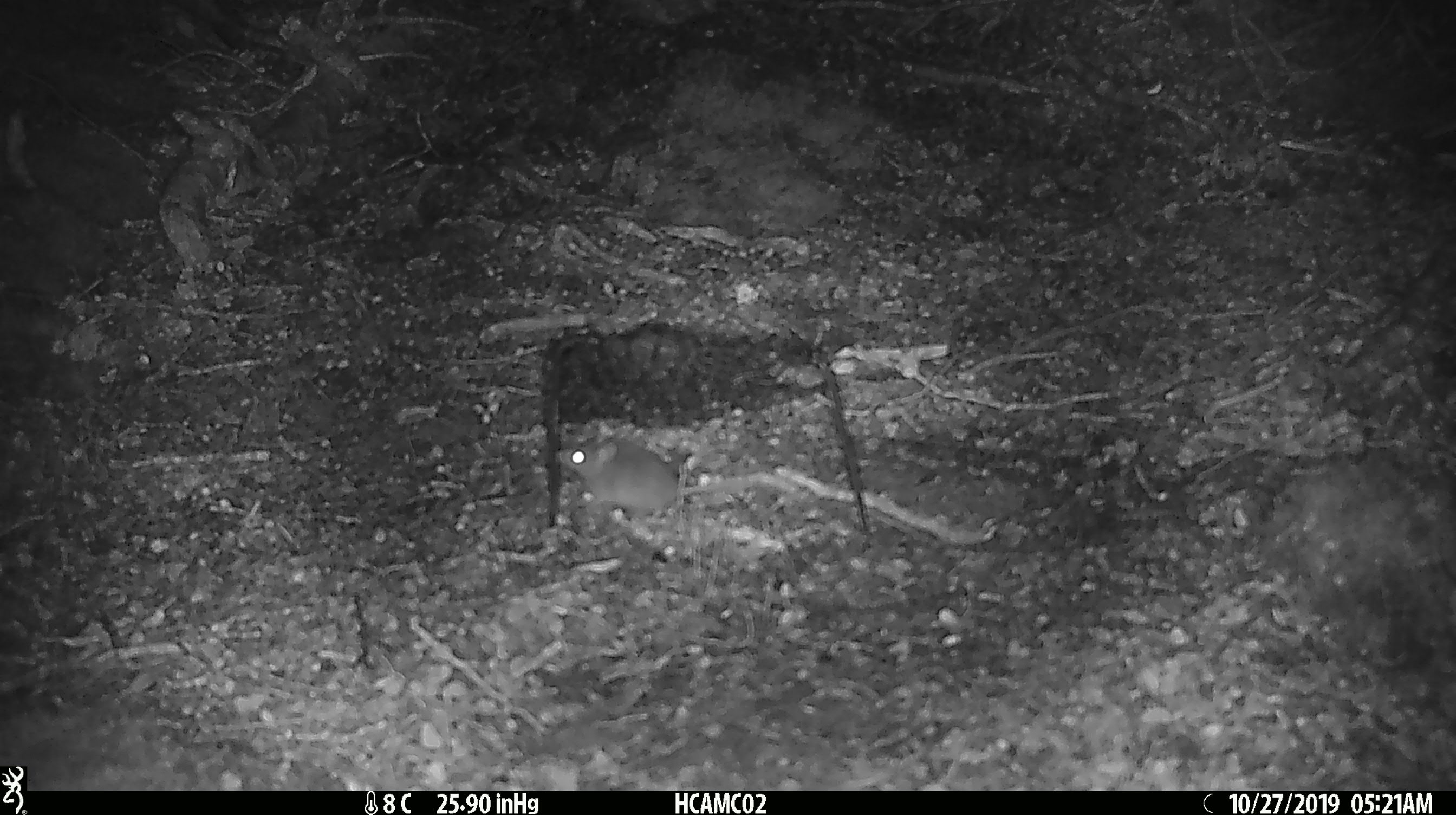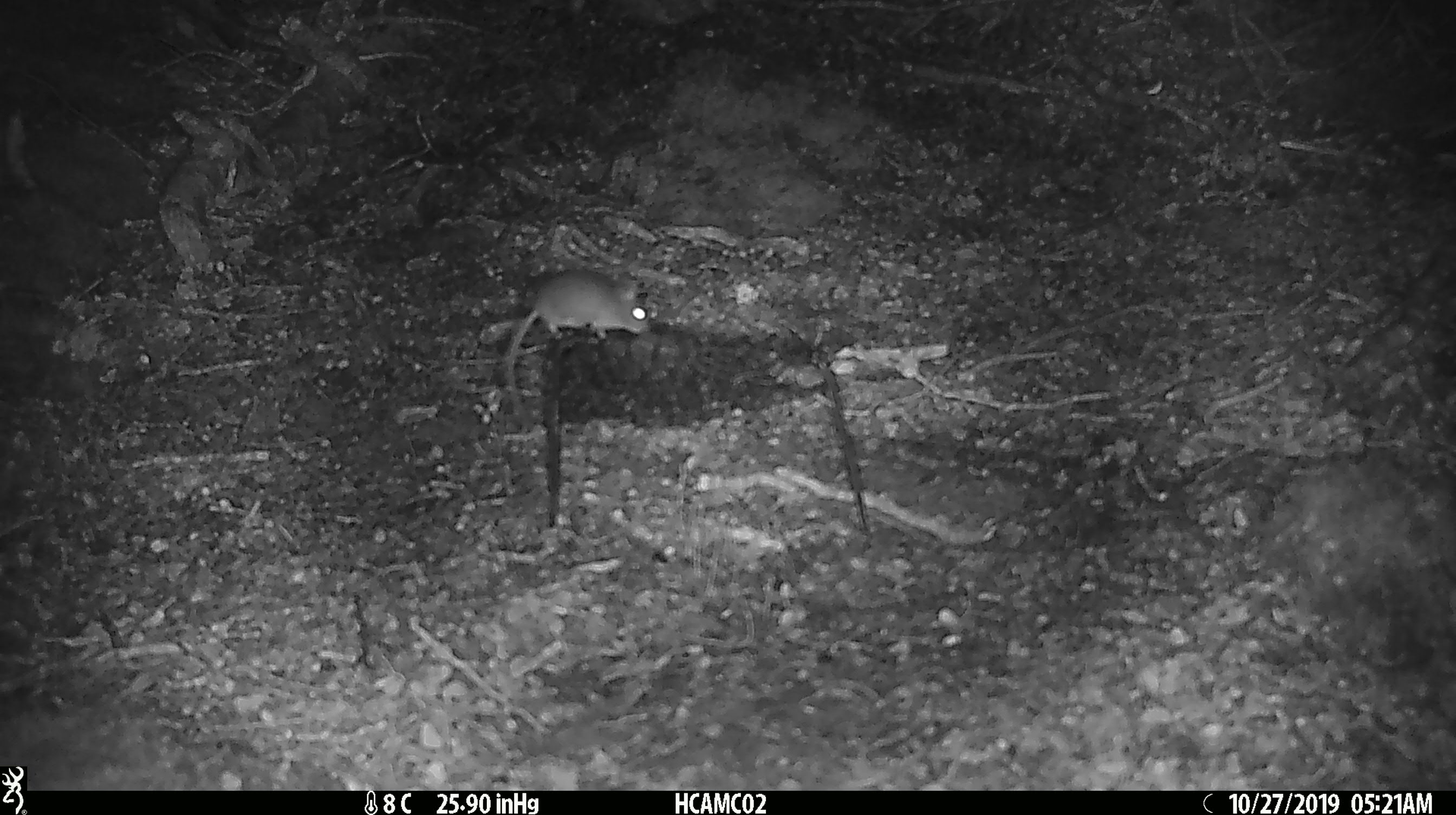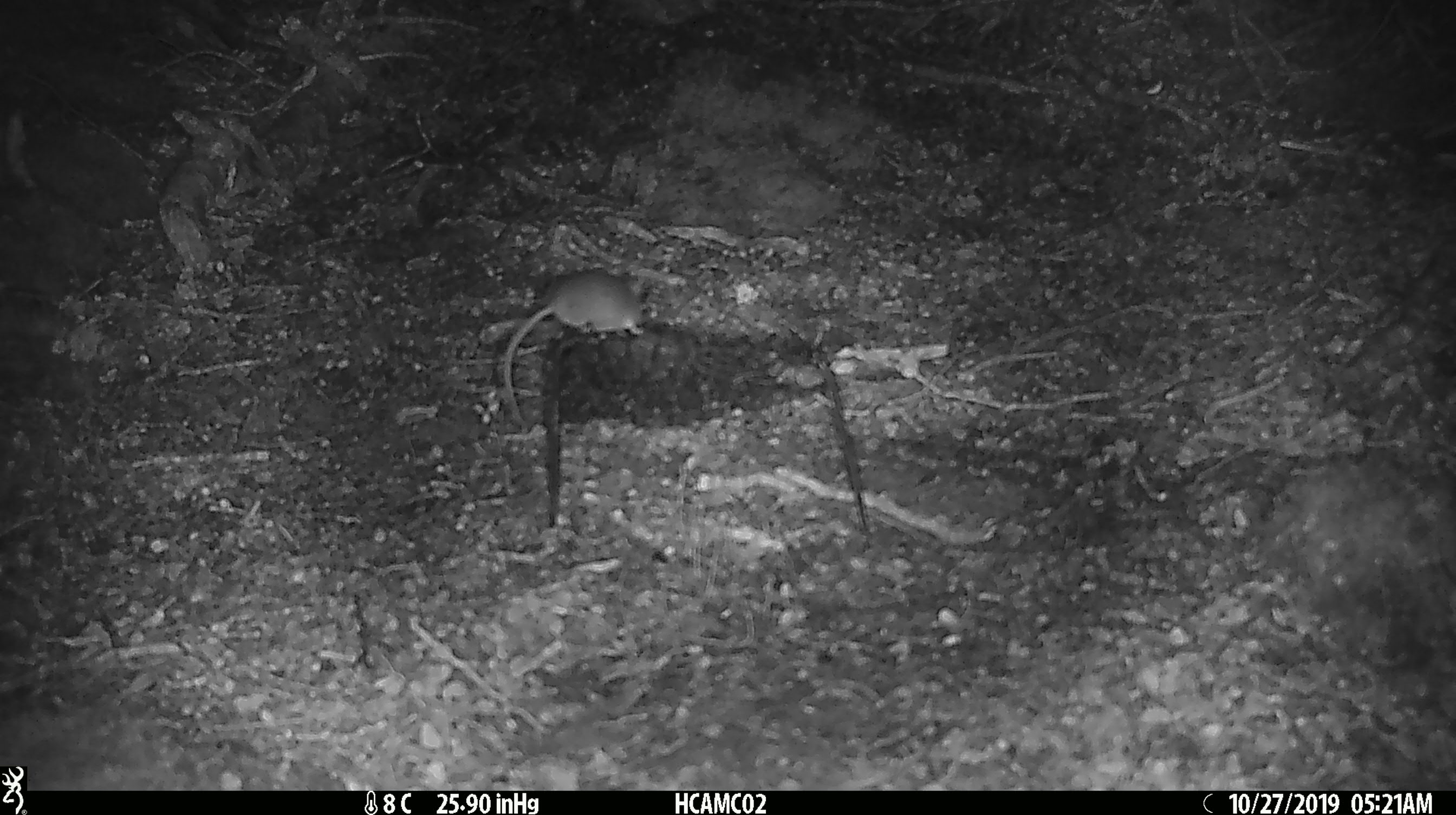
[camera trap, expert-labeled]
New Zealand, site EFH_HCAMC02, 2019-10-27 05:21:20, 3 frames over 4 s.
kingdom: Animalia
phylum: Chordata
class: Mammalia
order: Rodentia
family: Muridae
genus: Mus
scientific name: Mus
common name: mouse